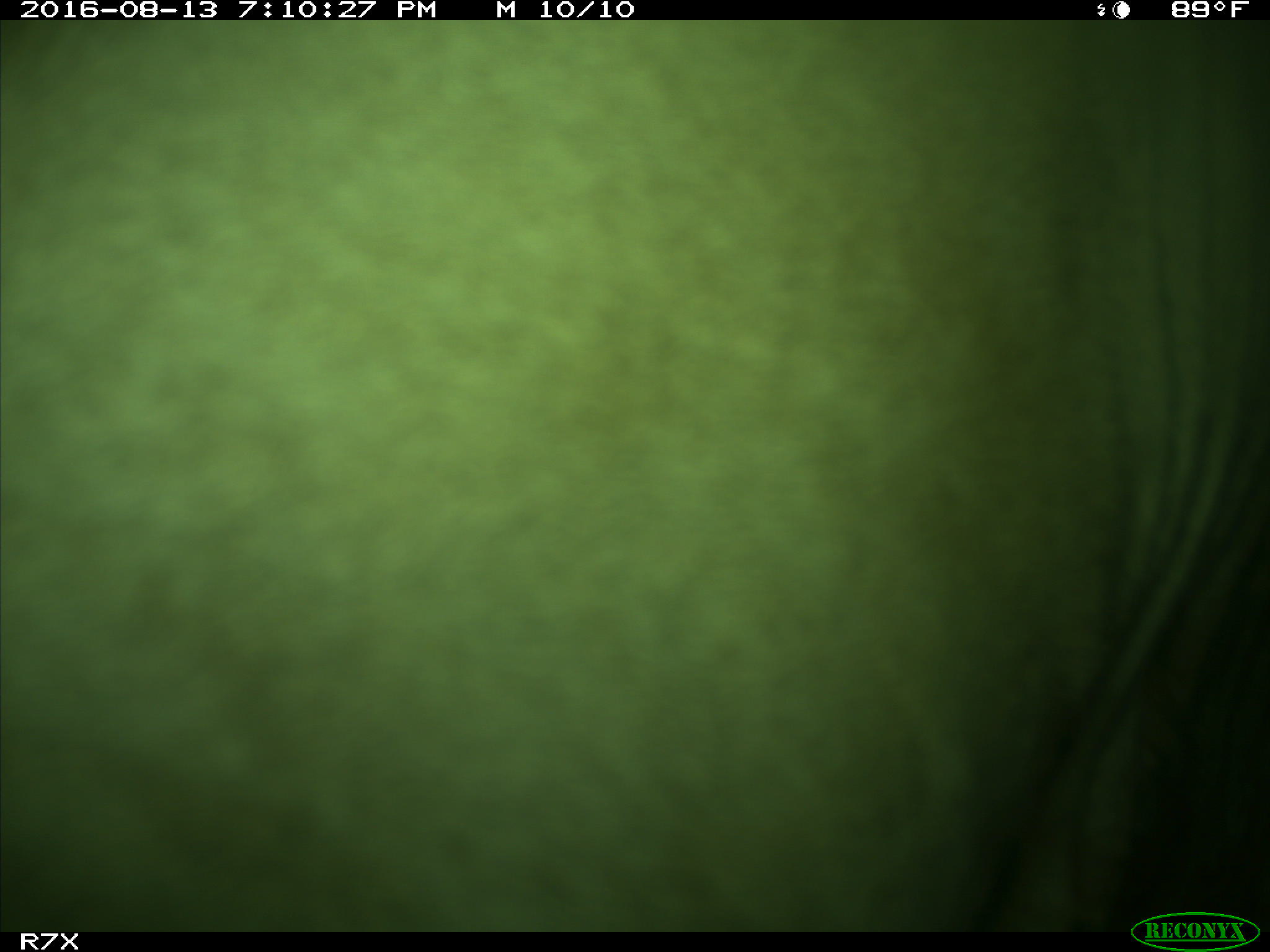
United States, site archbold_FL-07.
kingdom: Animalia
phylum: Chordata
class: Mammalia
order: Artiodactyla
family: Bovidae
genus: Bos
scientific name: Bos taurus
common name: domestic cow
Bos taurus (domestic cow).